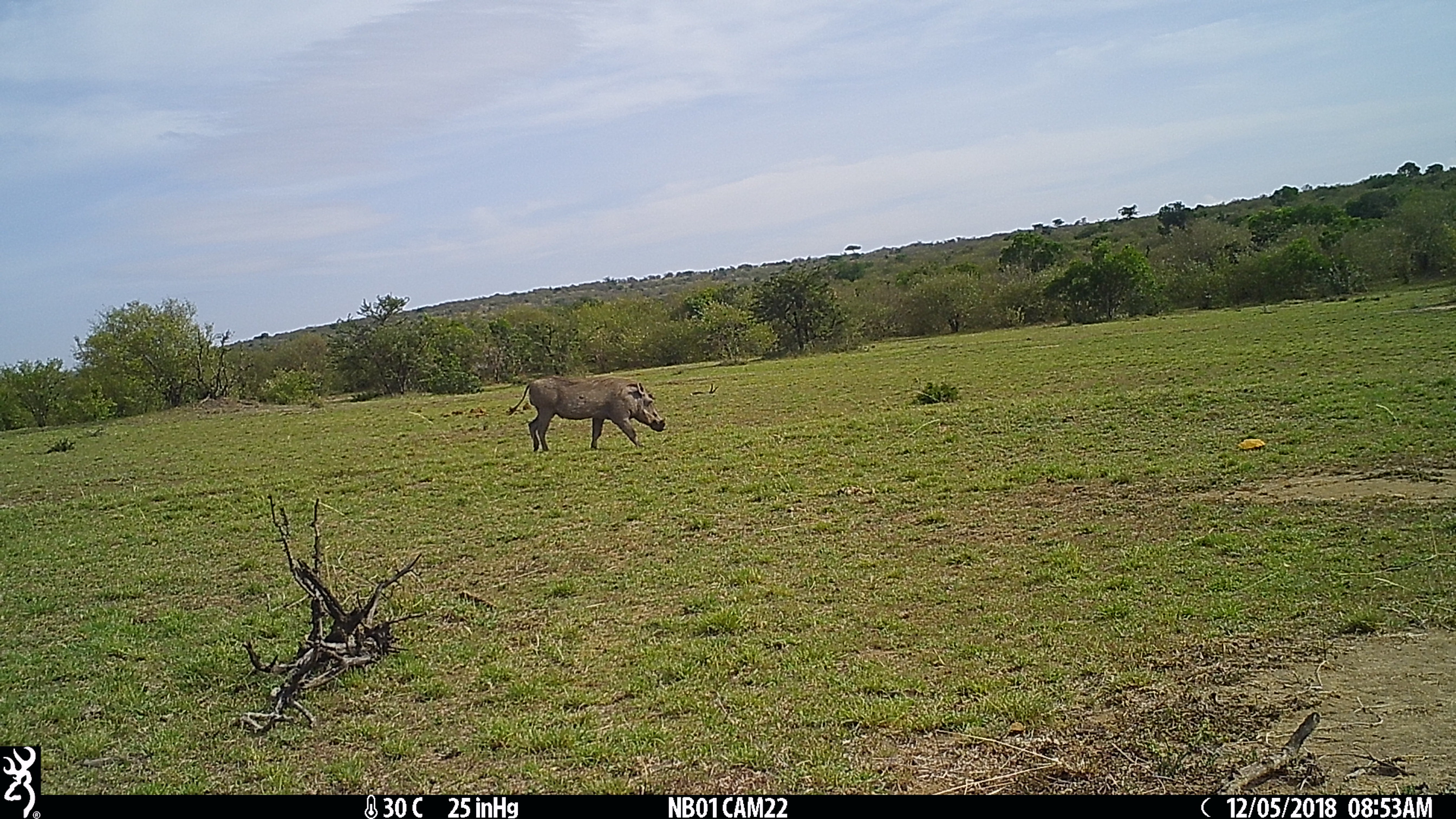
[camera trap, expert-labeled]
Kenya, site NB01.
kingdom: Animalia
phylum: Chordata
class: Mammalia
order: Artiodactyla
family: Suidae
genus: Phacochoerus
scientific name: Phacochoerus africanus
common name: common warthog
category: warthog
Warthog (common warthog) (Phacochoerus africanus).